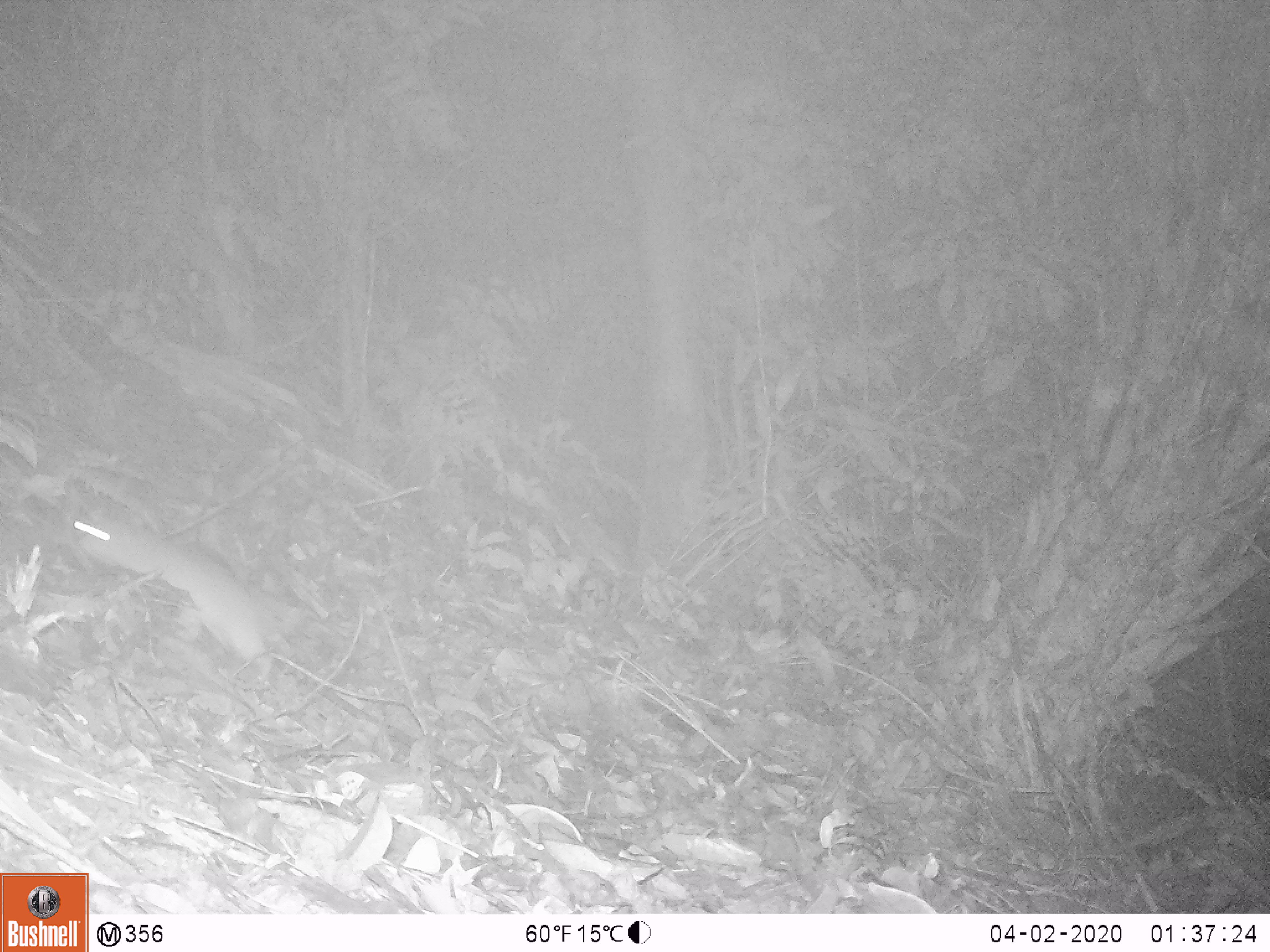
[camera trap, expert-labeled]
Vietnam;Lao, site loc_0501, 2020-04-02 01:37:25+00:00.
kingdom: Animalia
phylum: Chordata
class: Mammalia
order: Rodentia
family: Muridae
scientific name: Muridae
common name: old-world mice and rats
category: unidentified murid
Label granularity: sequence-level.